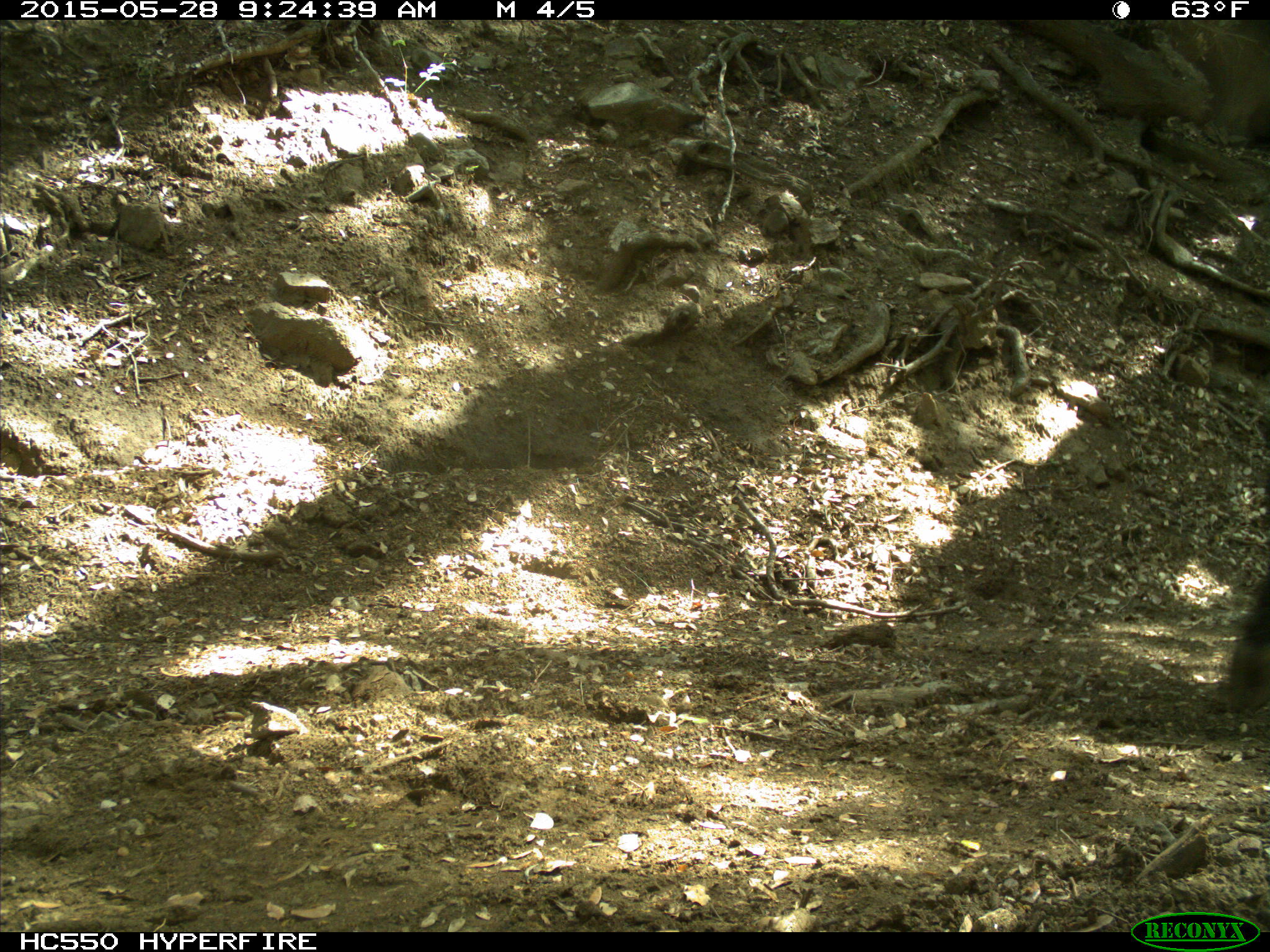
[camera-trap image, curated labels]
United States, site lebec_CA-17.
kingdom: Animalia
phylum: Chordata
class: Mammalia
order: Artiodactyla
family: Bovidae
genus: Bos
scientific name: Bos taurus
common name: domestic cow